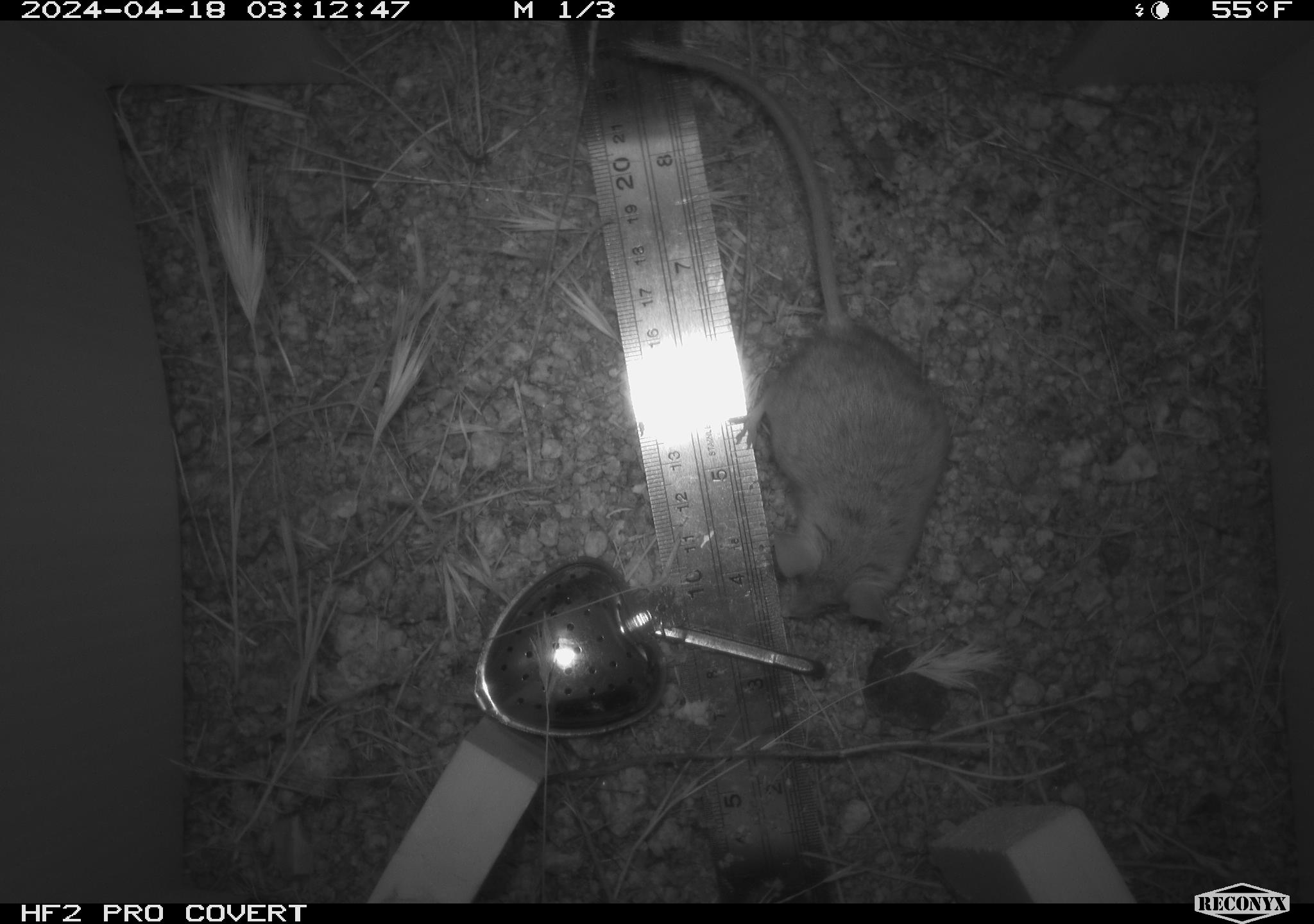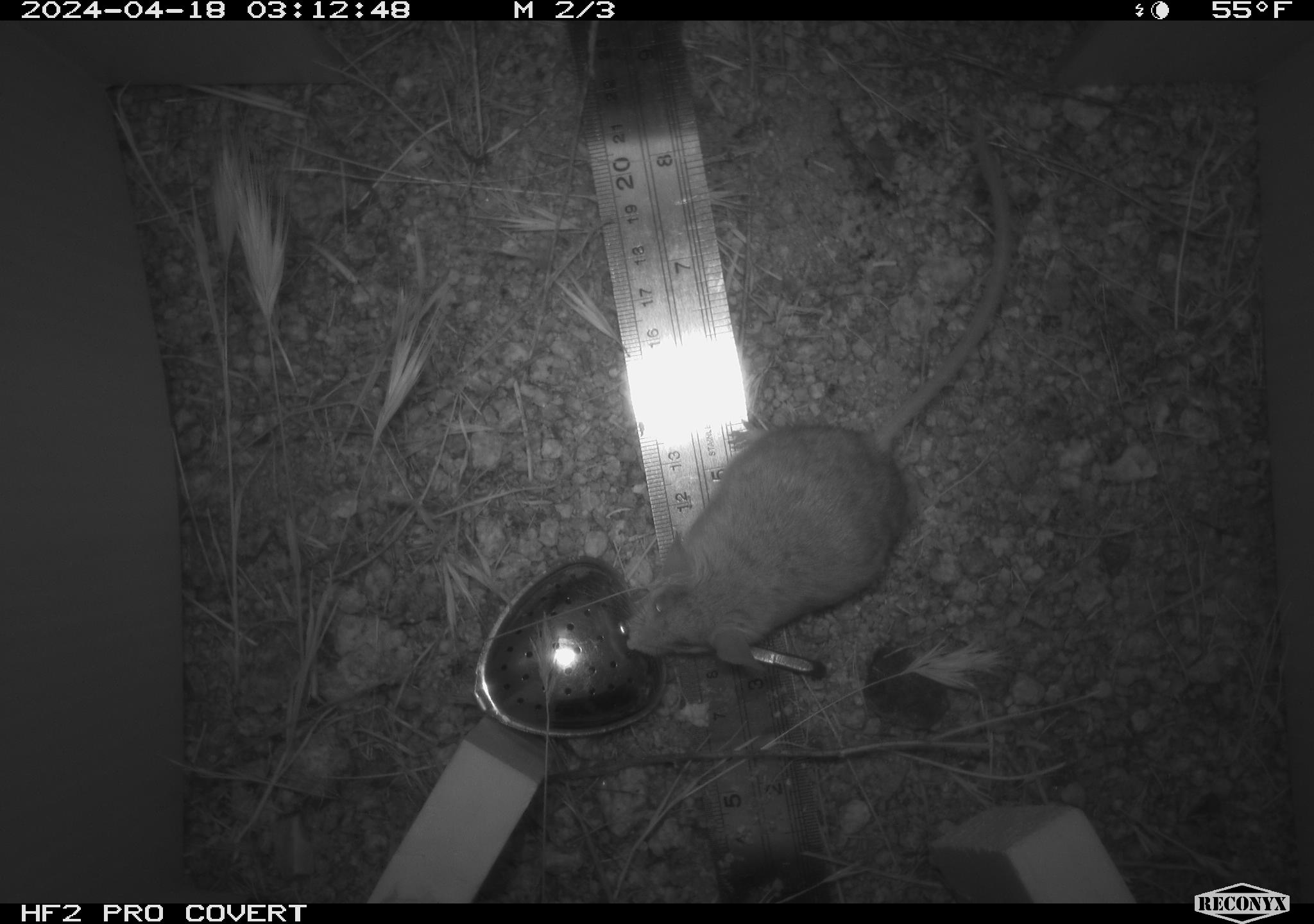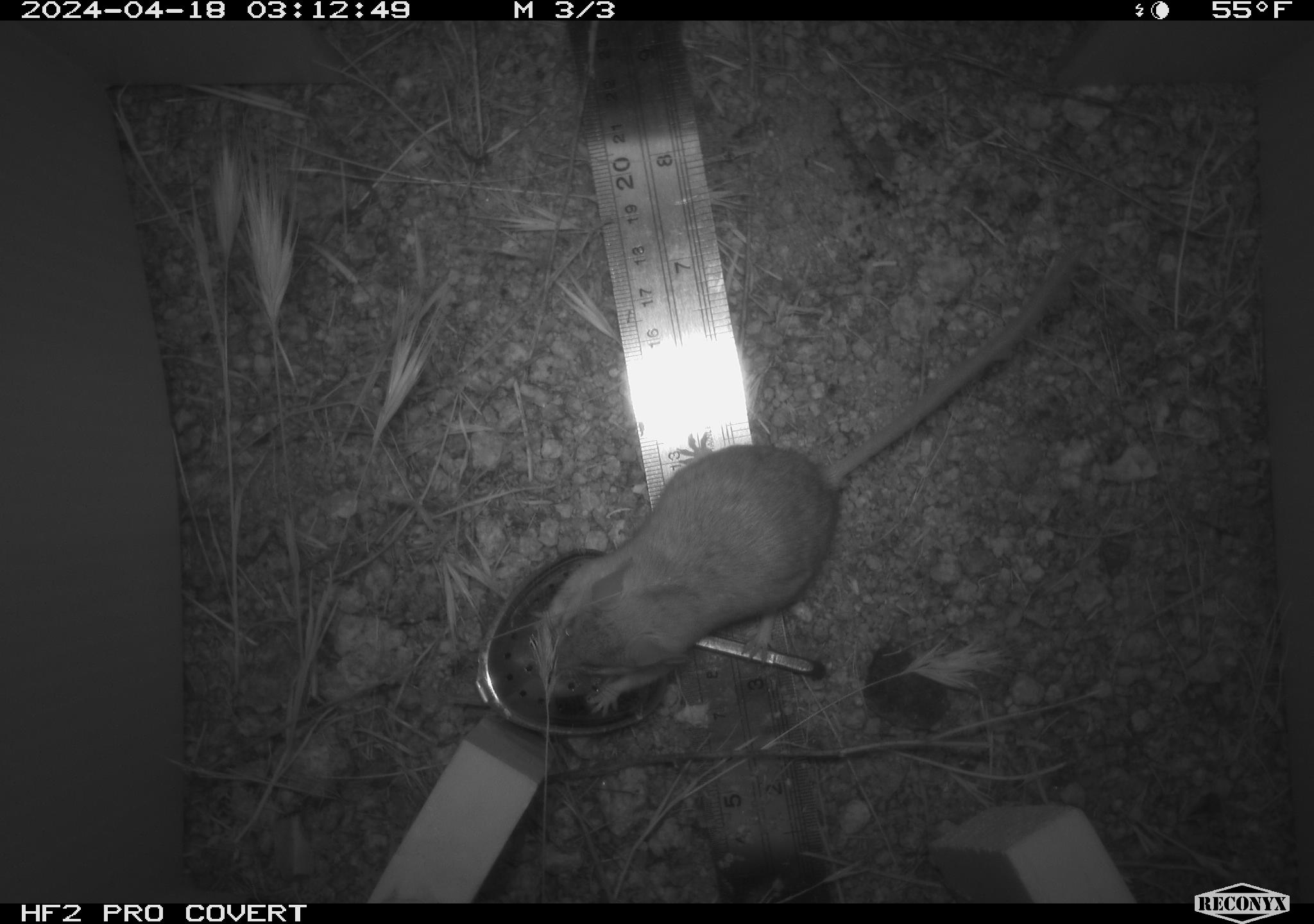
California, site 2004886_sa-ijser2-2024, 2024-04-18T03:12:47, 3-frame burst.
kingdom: Animalia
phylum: Chordata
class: Mammalia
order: Rodentia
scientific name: Rodentia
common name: mouse species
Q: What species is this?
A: Mouse species (Rodentia).